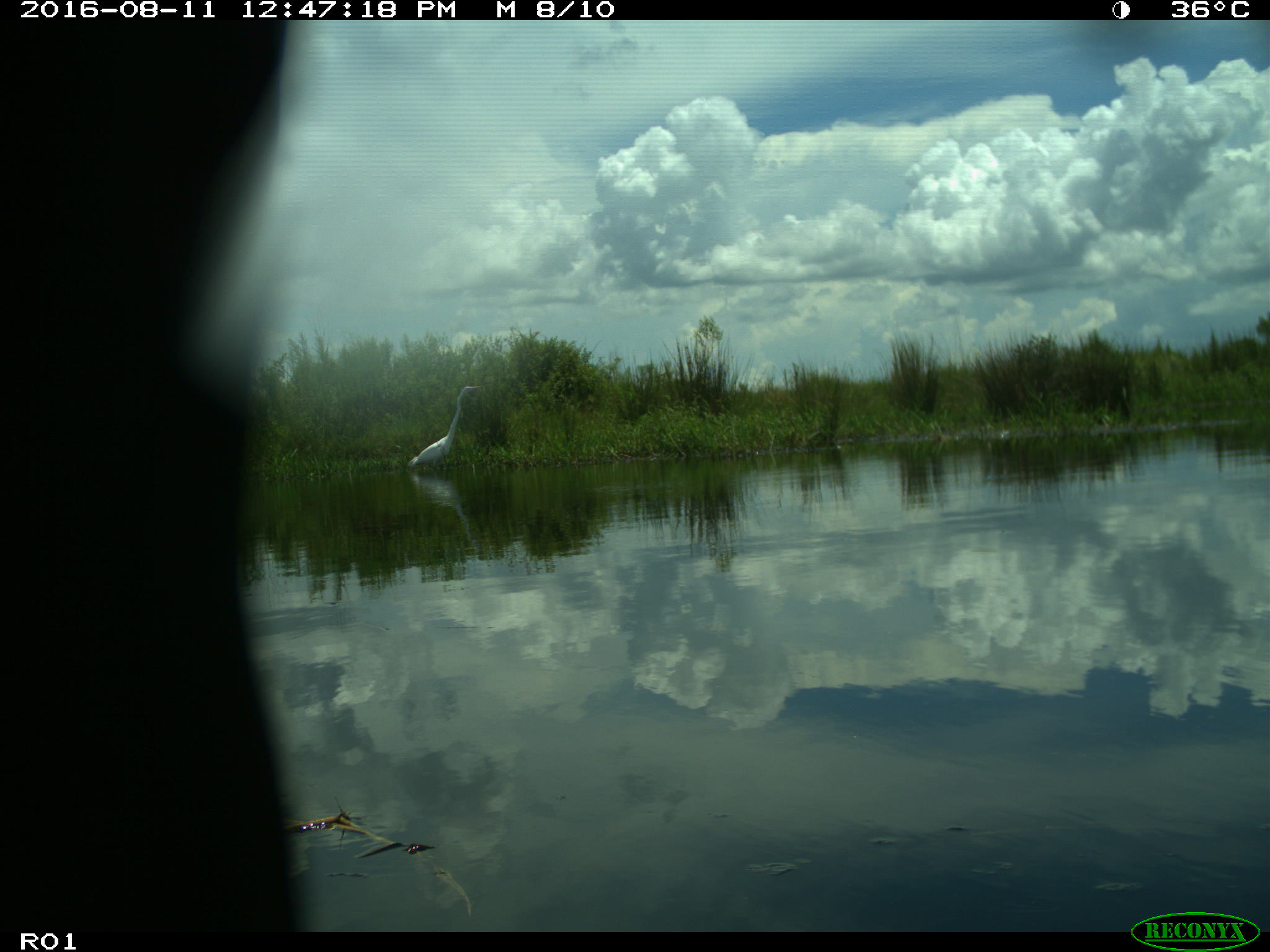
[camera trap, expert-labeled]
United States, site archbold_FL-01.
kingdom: Animalia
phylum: Chordata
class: Aves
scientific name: Aves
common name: birds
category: unidentified bird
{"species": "unidentified bird (birds) (Aves)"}